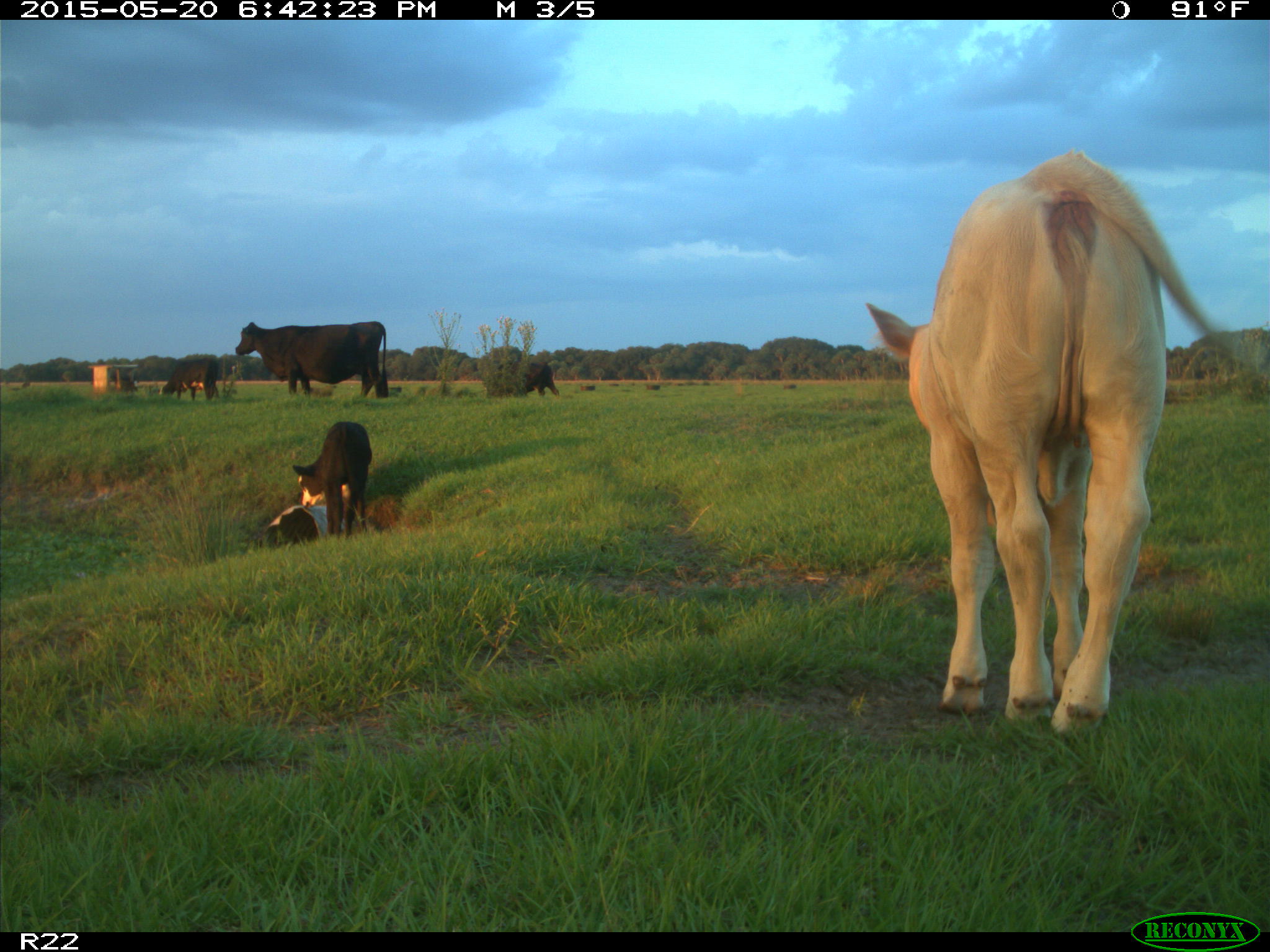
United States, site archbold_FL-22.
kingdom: Animalia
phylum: Chordata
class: Mammalia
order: Artiodactyla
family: Bovidae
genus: Bos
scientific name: Bos taurus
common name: domestic cow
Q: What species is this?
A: Bos taurus (domestic cow).